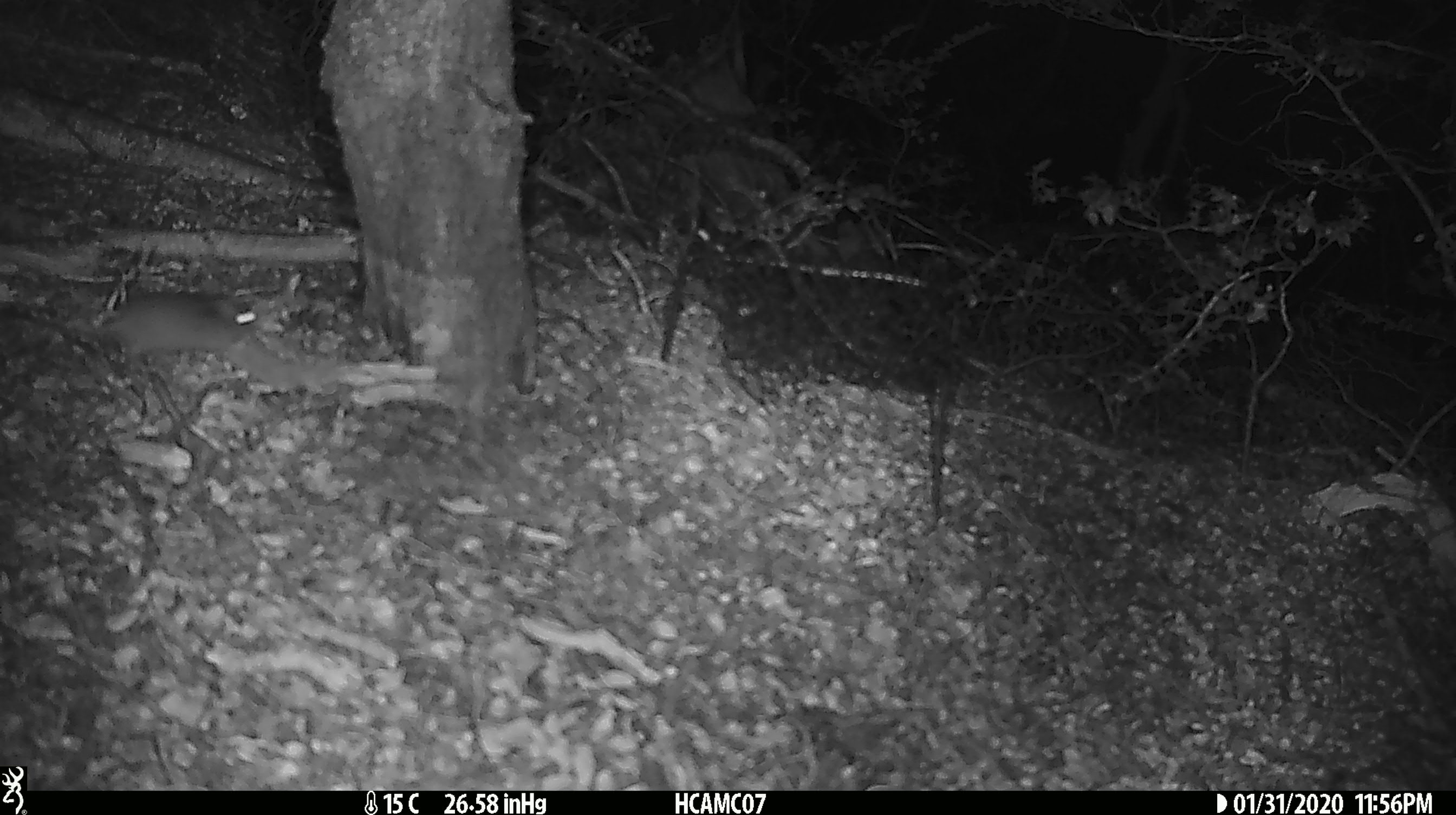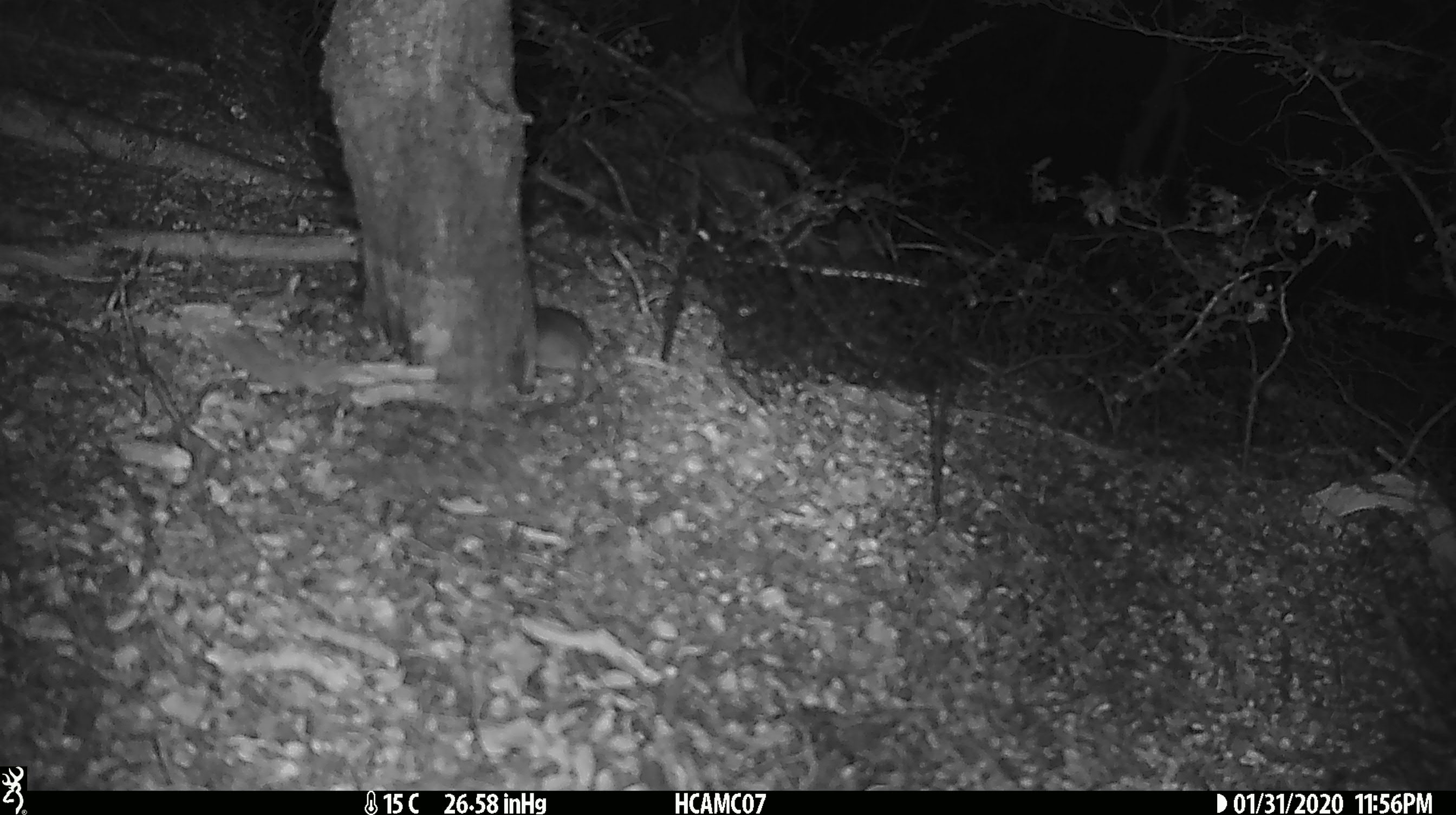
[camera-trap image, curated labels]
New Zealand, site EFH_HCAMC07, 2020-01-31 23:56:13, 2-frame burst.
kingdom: Animalia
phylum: Chordata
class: Mammalia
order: Rodentia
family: Muridae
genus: Mus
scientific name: Mus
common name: mouse